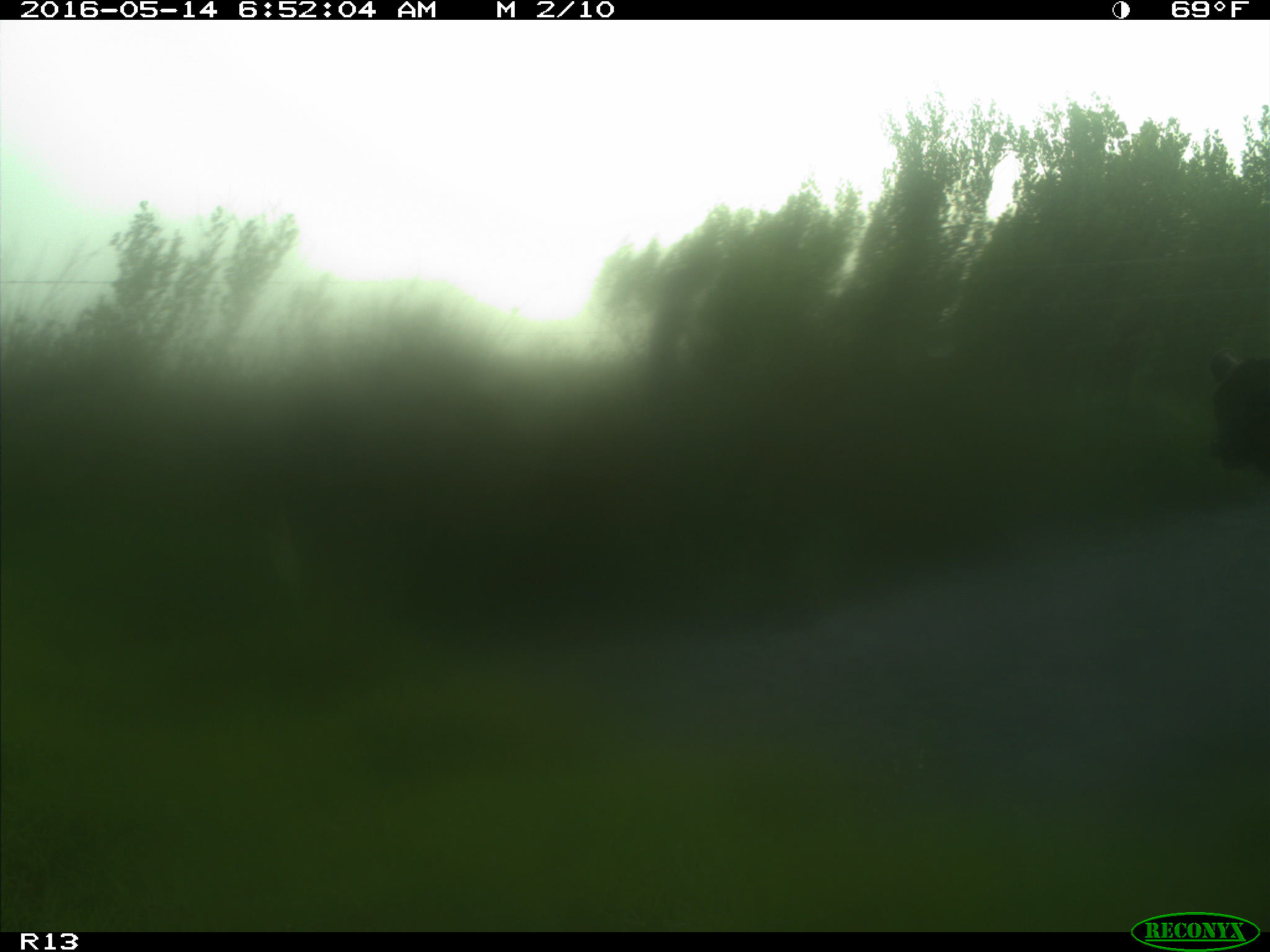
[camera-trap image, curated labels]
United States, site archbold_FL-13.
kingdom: Animalia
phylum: Chordata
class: Mammalia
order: Artiodactyla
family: Bovidae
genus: Bos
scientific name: Bos taurus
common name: domestic cow